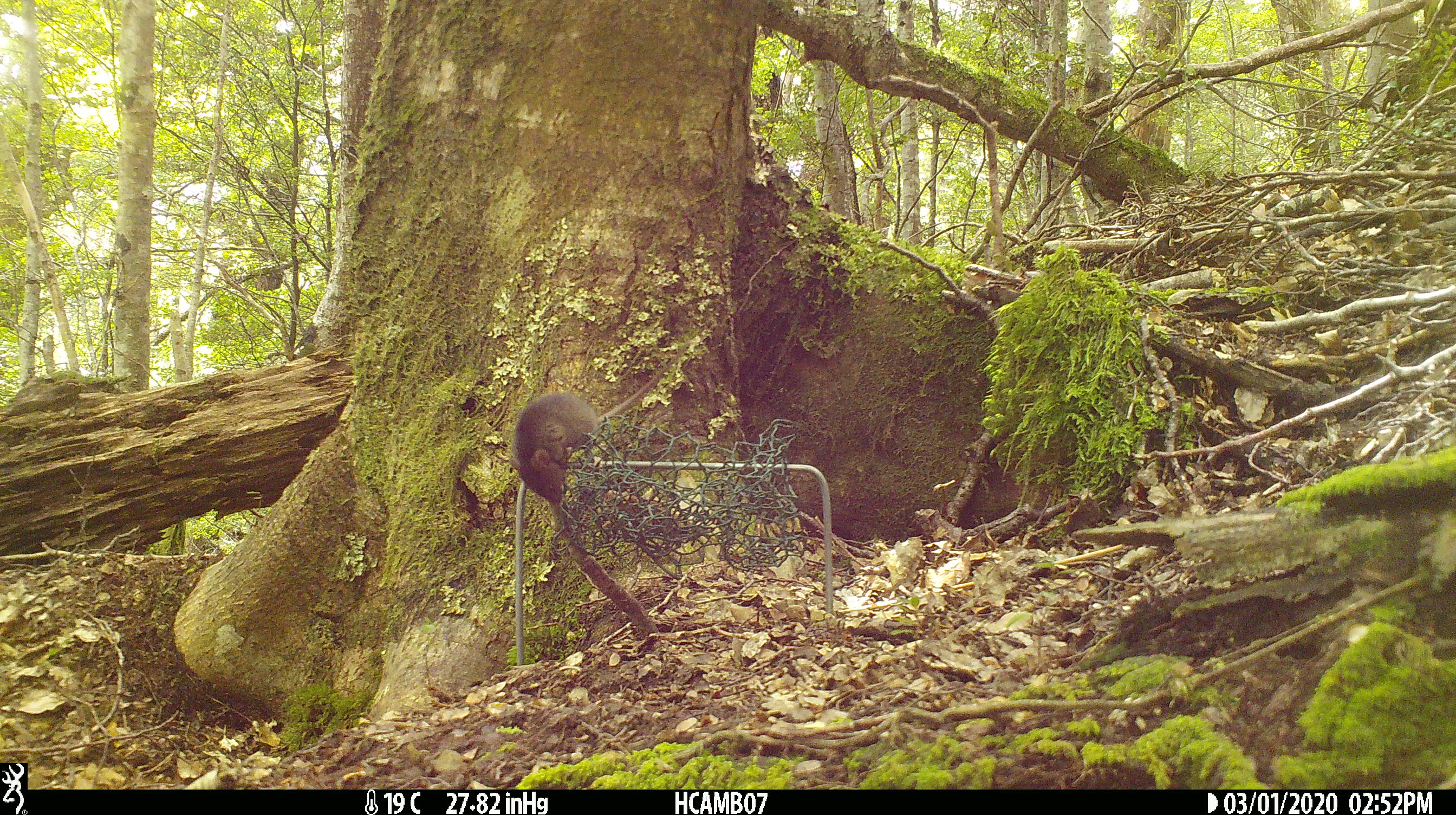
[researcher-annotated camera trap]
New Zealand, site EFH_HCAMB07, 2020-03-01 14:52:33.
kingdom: Animalia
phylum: Chordata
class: Mammalia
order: Rodentia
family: Muridae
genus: Mus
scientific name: Mus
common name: mouse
Mouse (Mus).